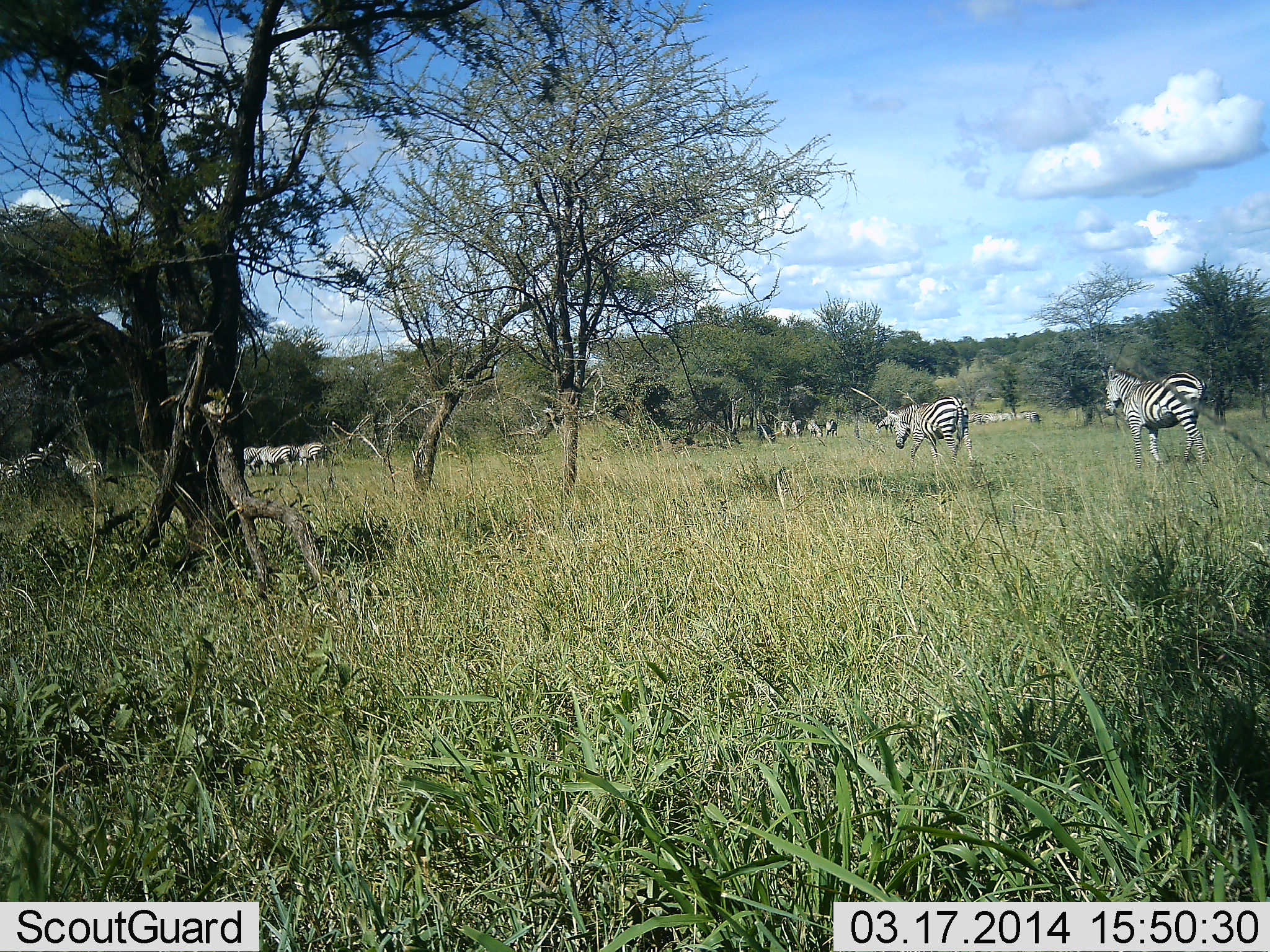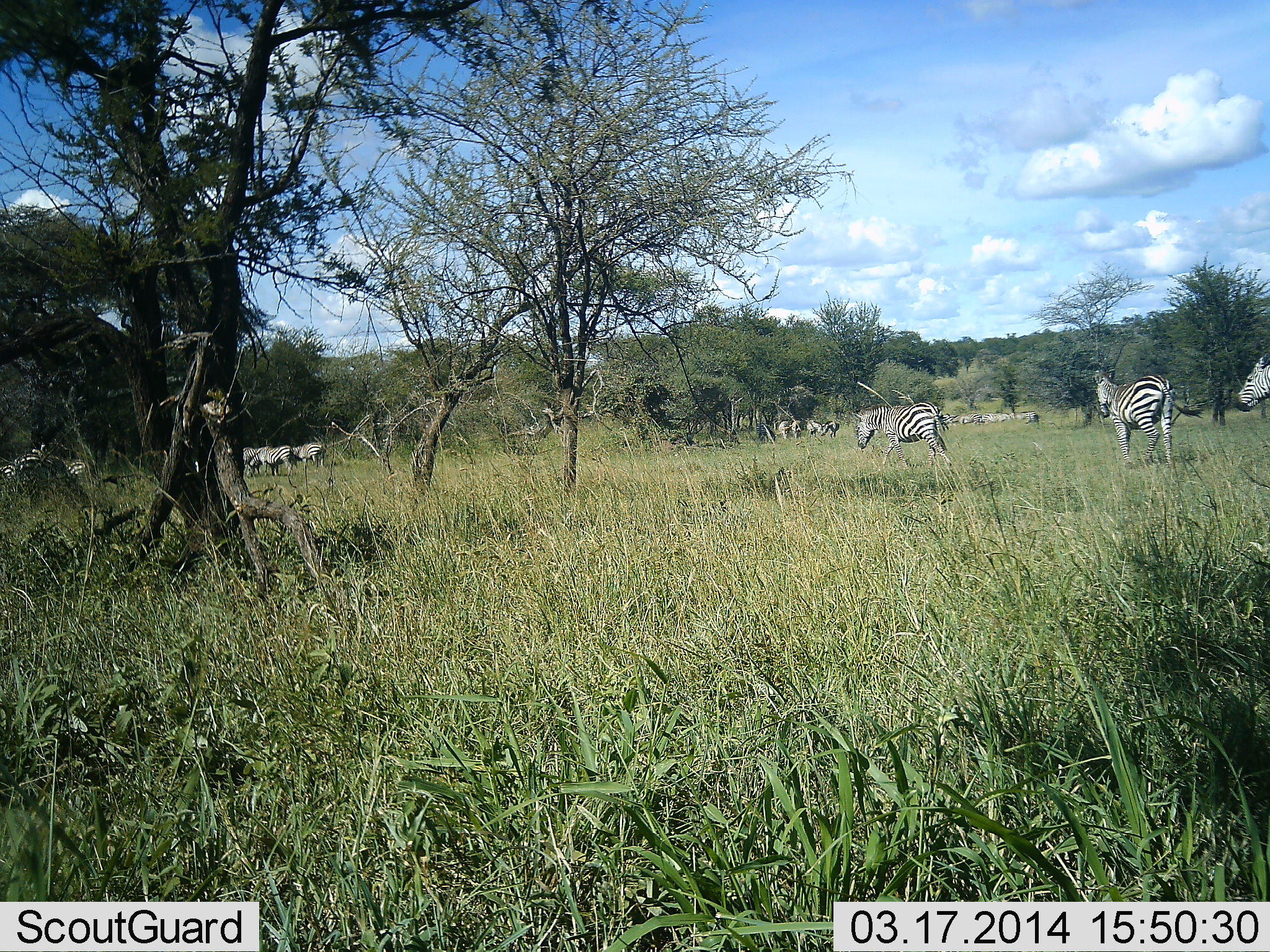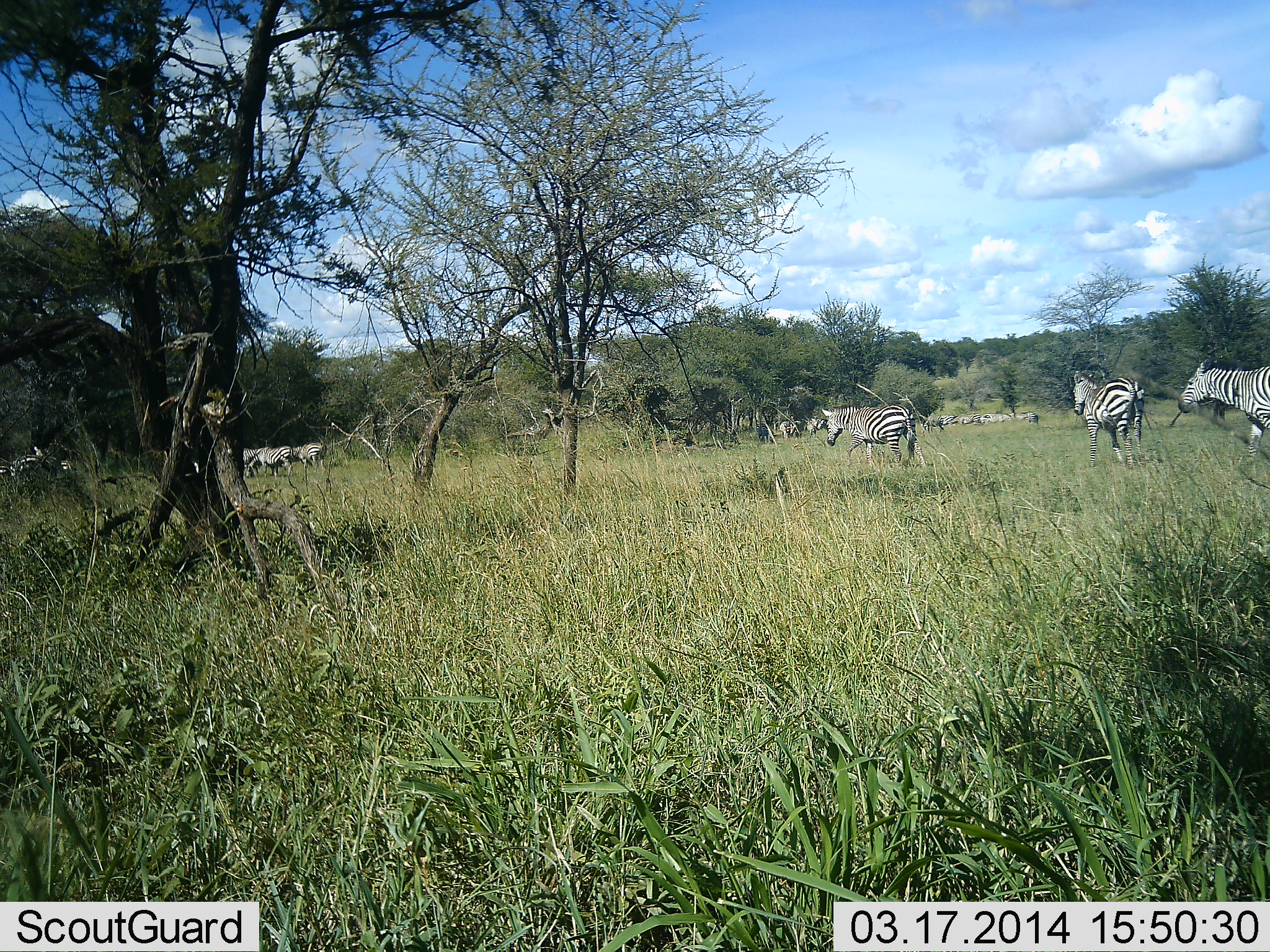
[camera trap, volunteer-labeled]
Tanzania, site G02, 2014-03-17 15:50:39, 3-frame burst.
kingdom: Animalia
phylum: Chordata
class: Mammalia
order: Perissodactyla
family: Equidae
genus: Equus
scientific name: Equus quagga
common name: plains zebra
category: zebra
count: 11-50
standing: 50%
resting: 0%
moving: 100%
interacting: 0%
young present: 0%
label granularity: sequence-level